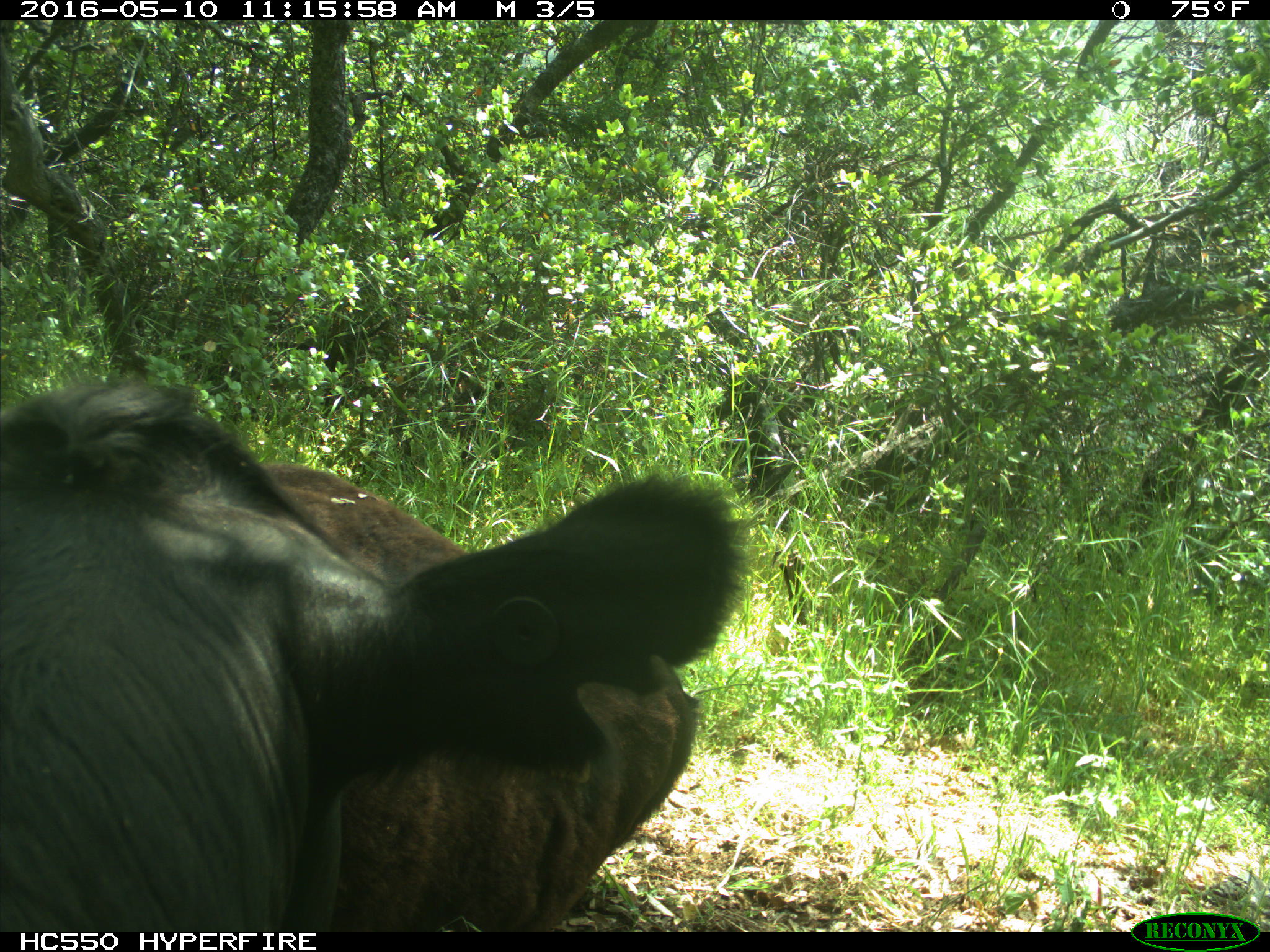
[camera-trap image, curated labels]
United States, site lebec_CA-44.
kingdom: Animalia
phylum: Chordata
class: Mammalia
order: Artiodactyla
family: Bovidae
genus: Bos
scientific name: Bos taurus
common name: domestic cow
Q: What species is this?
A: Bos taurus (domestic cow).